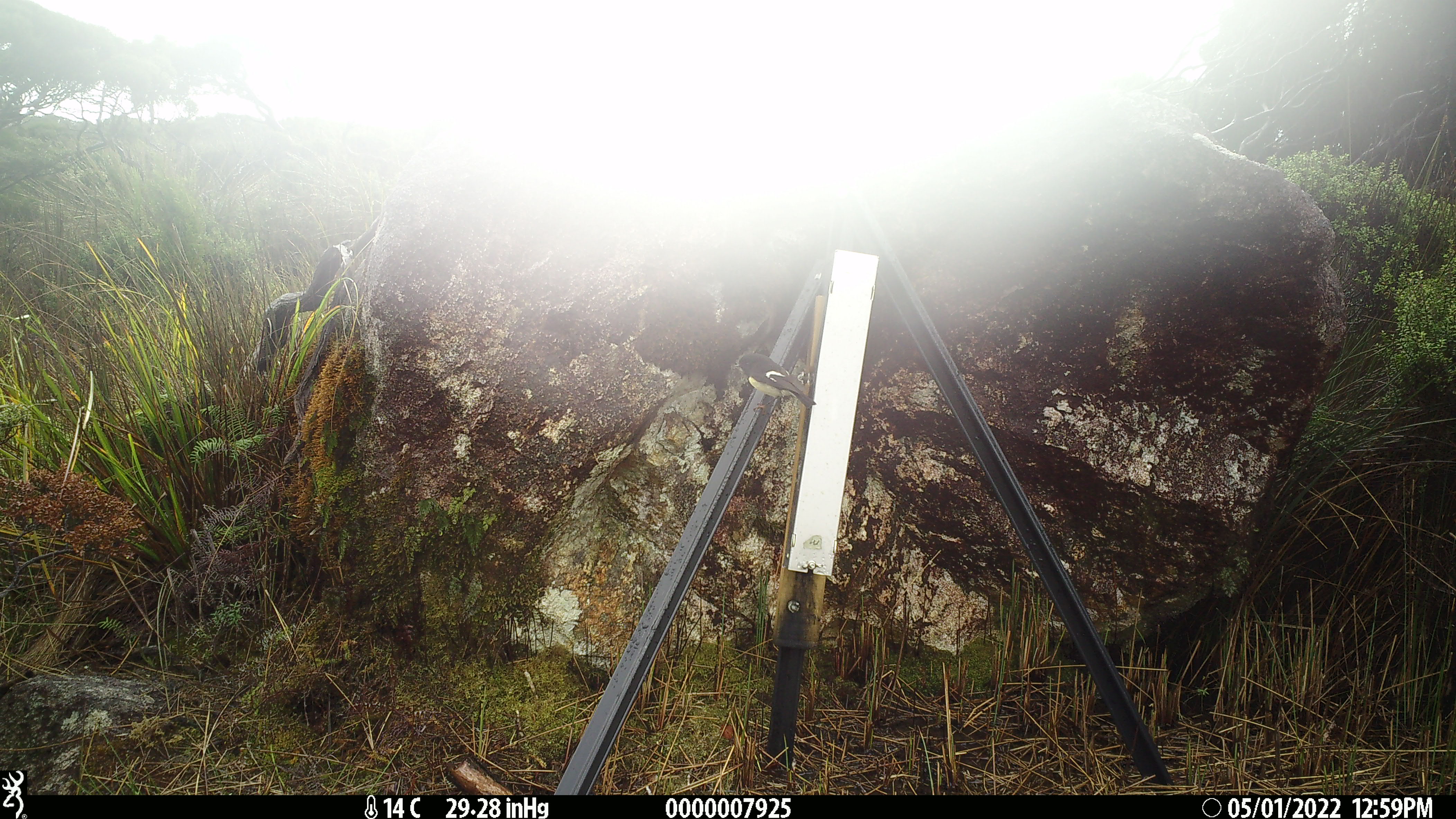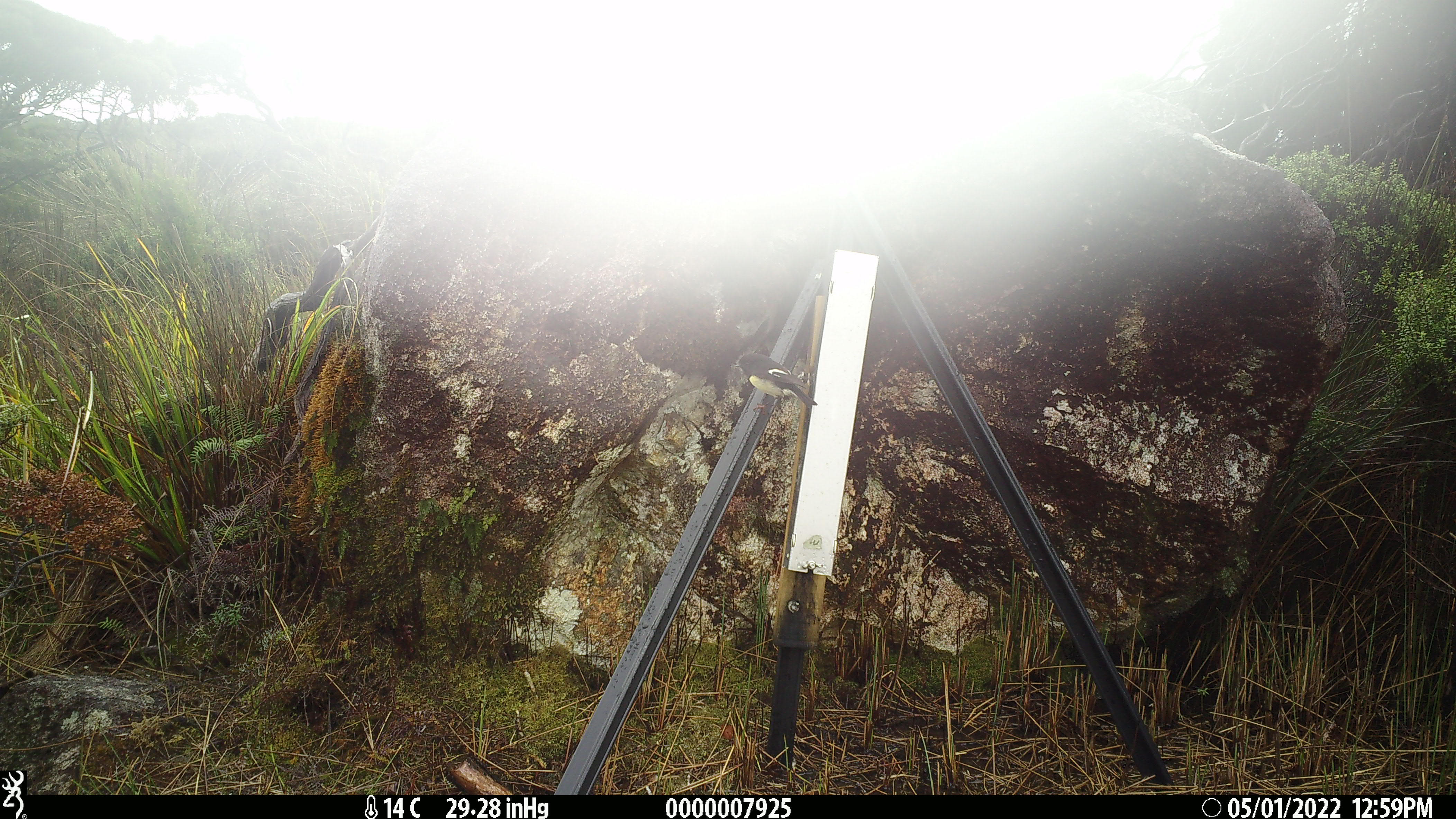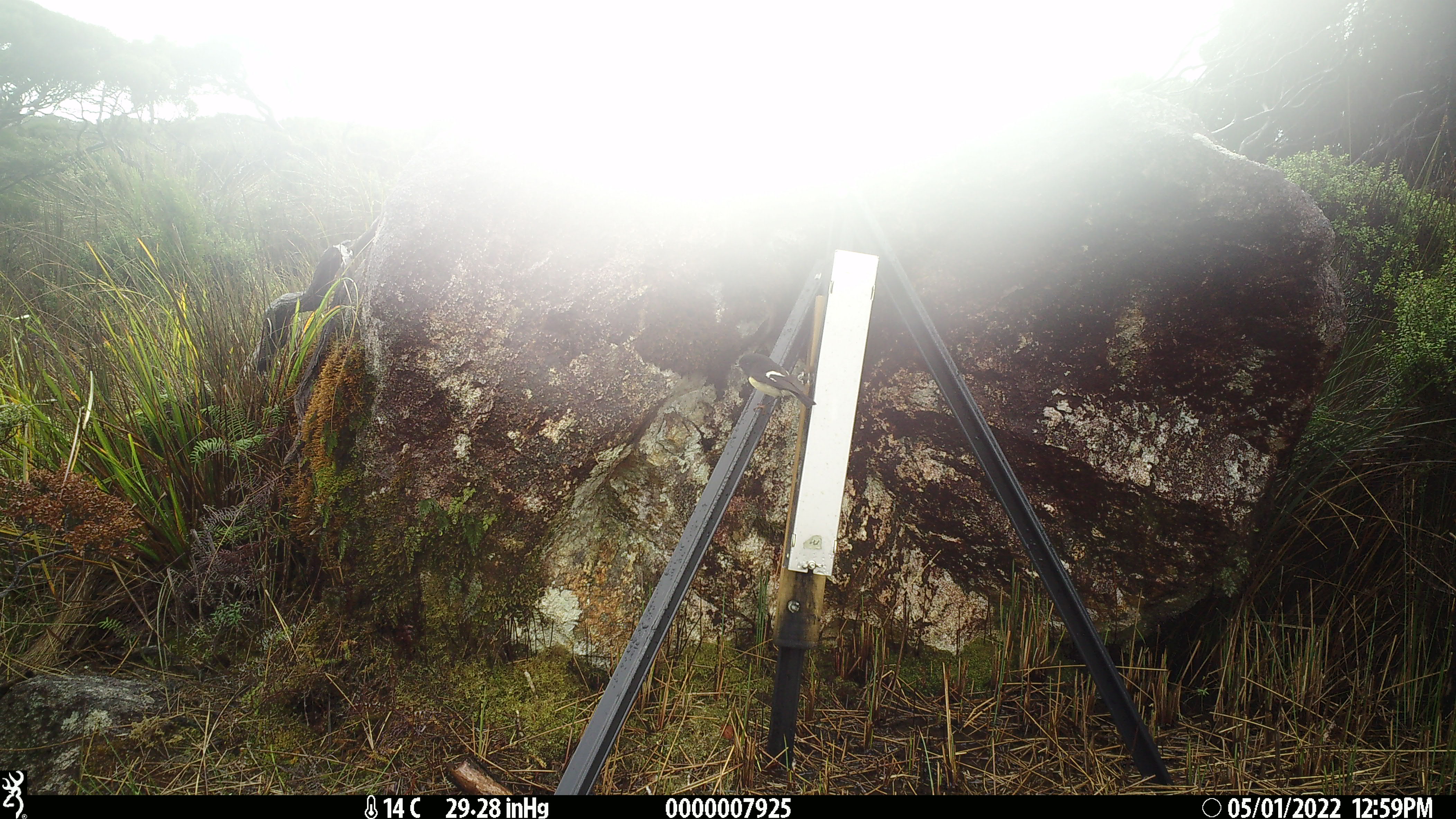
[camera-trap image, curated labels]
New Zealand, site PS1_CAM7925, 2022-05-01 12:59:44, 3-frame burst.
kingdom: Animalia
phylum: Chordata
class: Aves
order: Passeriformes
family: Petroicidae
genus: Petroica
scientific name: Petroica macrocephala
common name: tomtit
Tomtit (Petroica macrocephala).